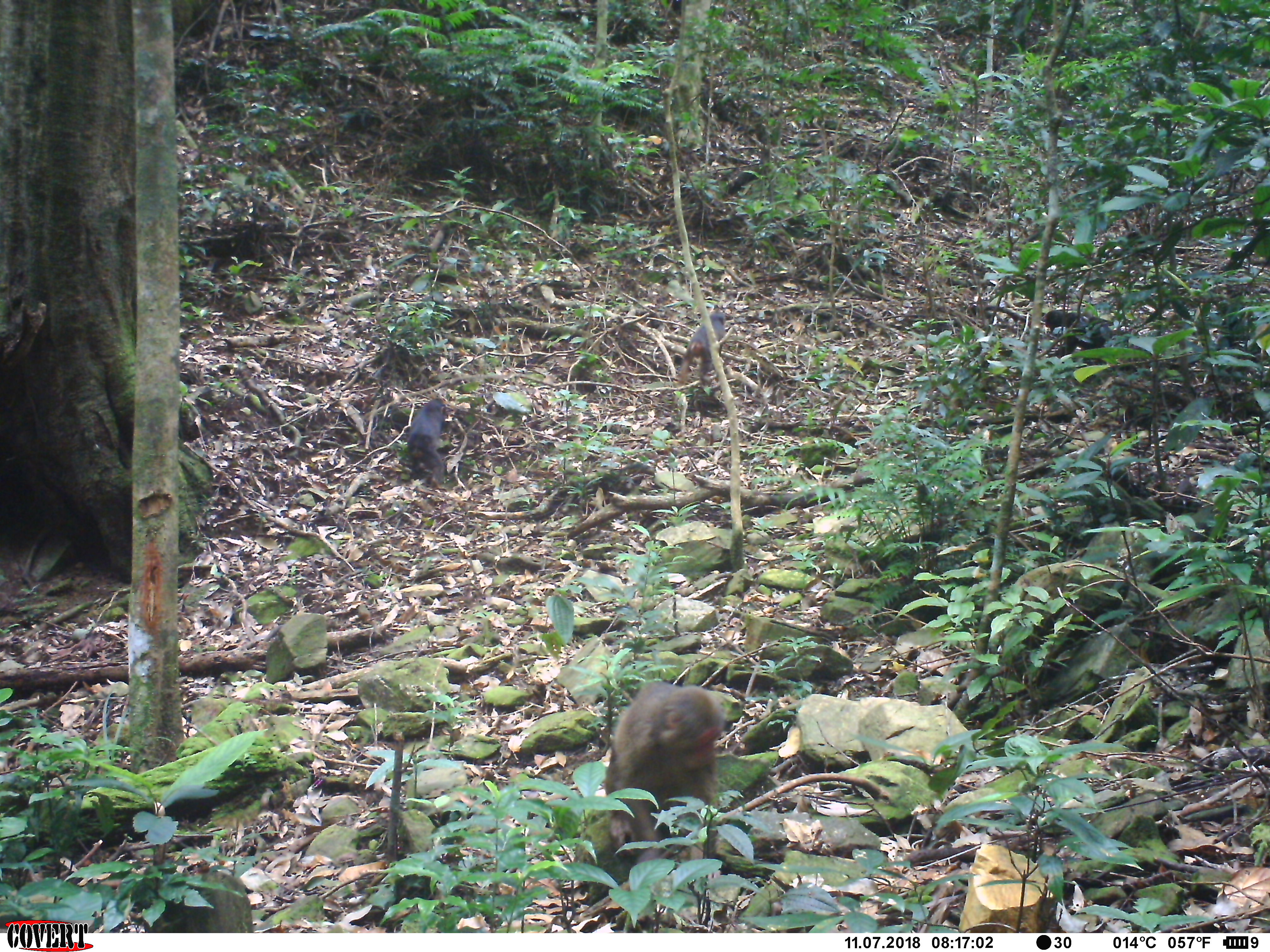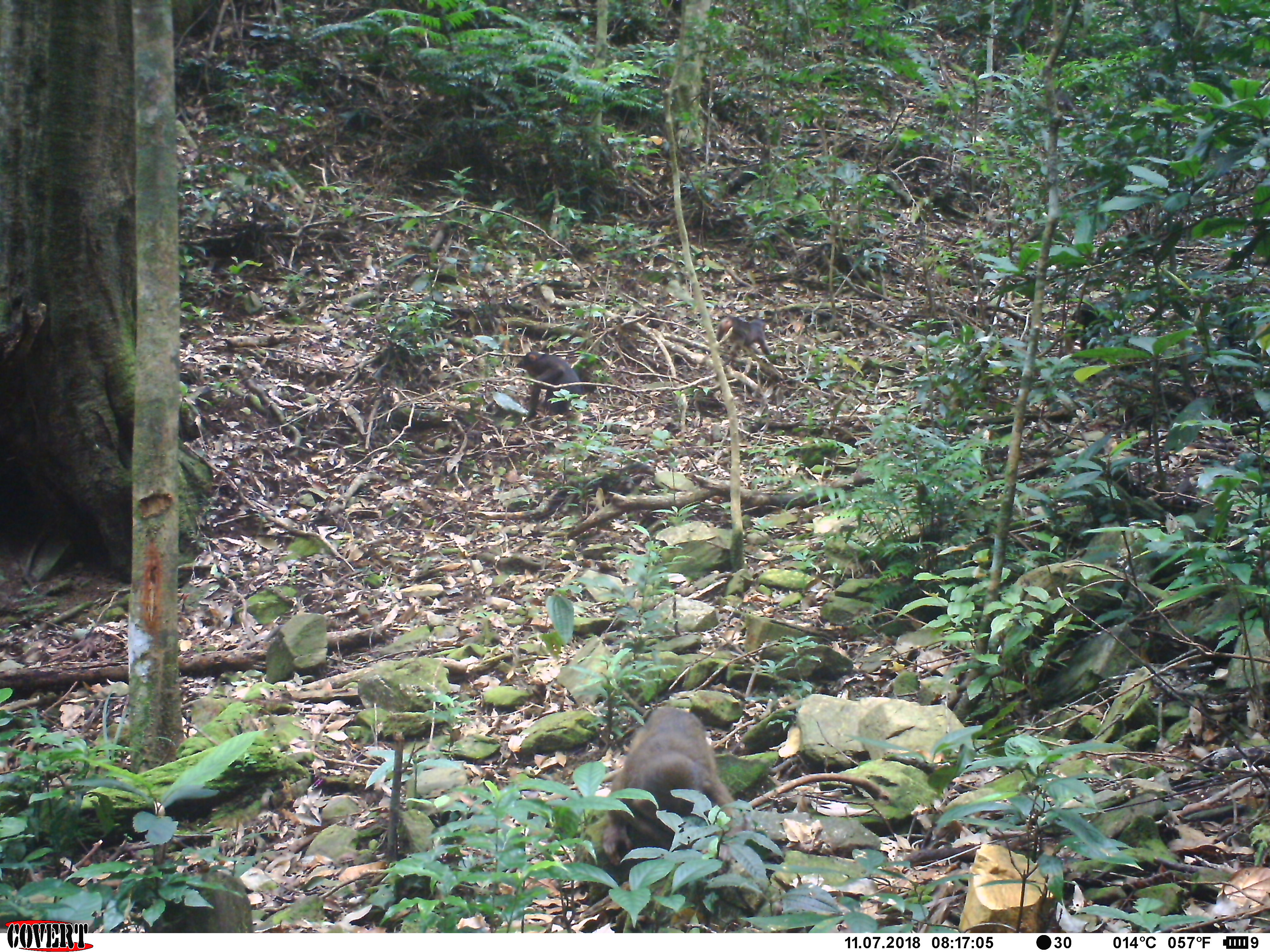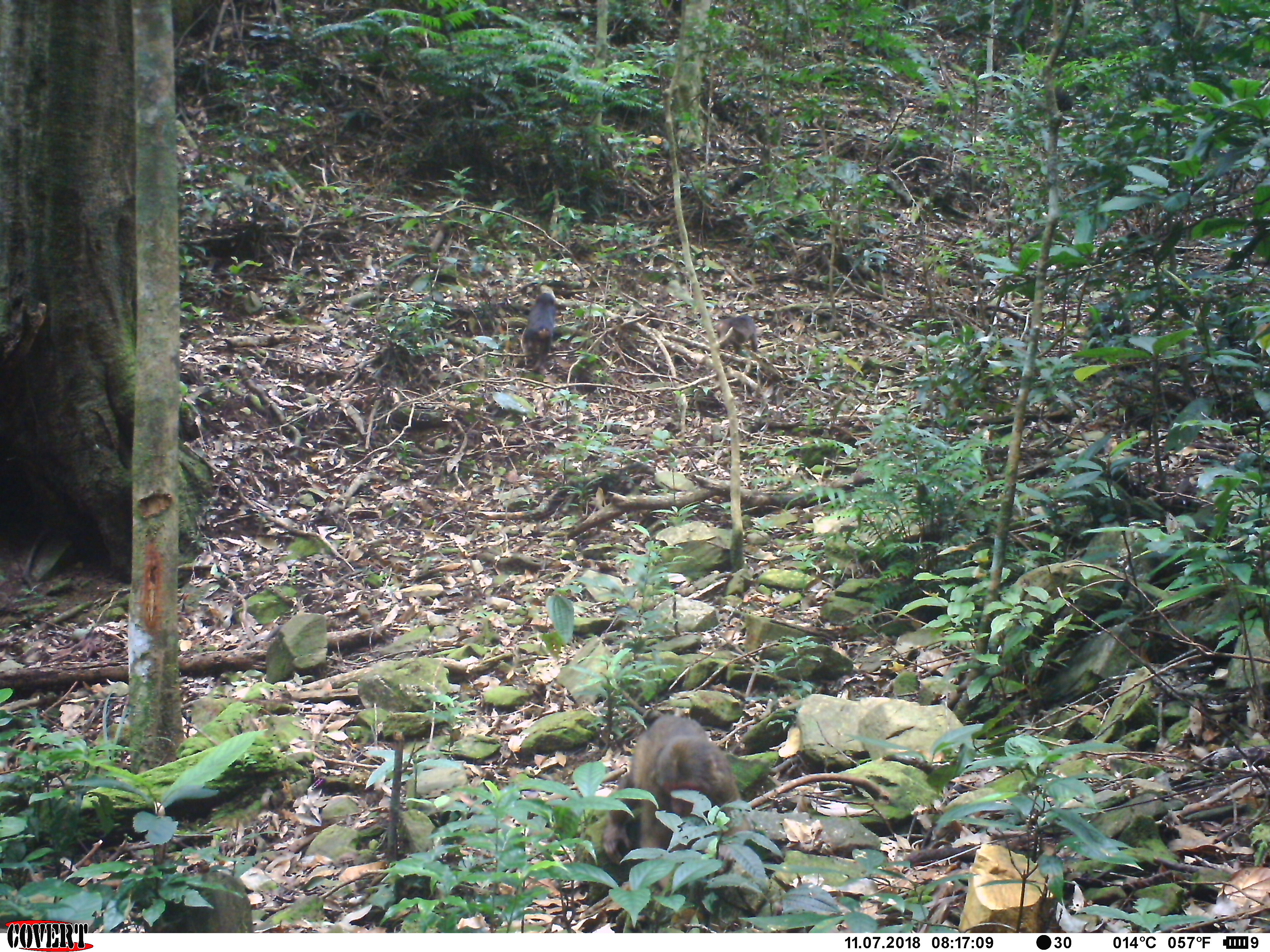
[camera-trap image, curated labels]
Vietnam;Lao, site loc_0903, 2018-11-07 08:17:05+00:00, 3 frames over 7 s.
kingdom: Animalia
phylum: Chordata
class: Mammalia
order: Primates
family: Cercopithecidae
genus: Macaca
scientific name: Macaca arctoides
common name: stump-tailed macaque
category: stump tailed macaque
Stump tailed macaque (stump-tailed macaque) (Macaca arctoides). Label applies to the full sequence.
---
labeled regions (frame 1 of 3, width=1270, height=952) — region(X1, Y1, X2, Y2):
stump tailed macaque: region(604, 681, 727, 865); region(407, 397, 456, 489); region(1042, 309, 1112, 367); region(676, 309, 726, 386)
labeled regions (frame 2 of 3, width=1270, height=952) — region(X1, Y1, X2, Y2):
stump tailed macaque: region(599, 707, 748, 888); region(515, 351, 585, 430); region(1061, 288, 1123, 354); region(715, 315, 771, 367)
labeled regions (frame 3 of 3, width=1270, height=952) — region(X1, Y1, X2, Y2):
stump tailed macaque: region(602, 712, 754, 894); region(521, 292, 557, 376); region(1080, 287, 1132, 338); region(715, 315, 761, 358)